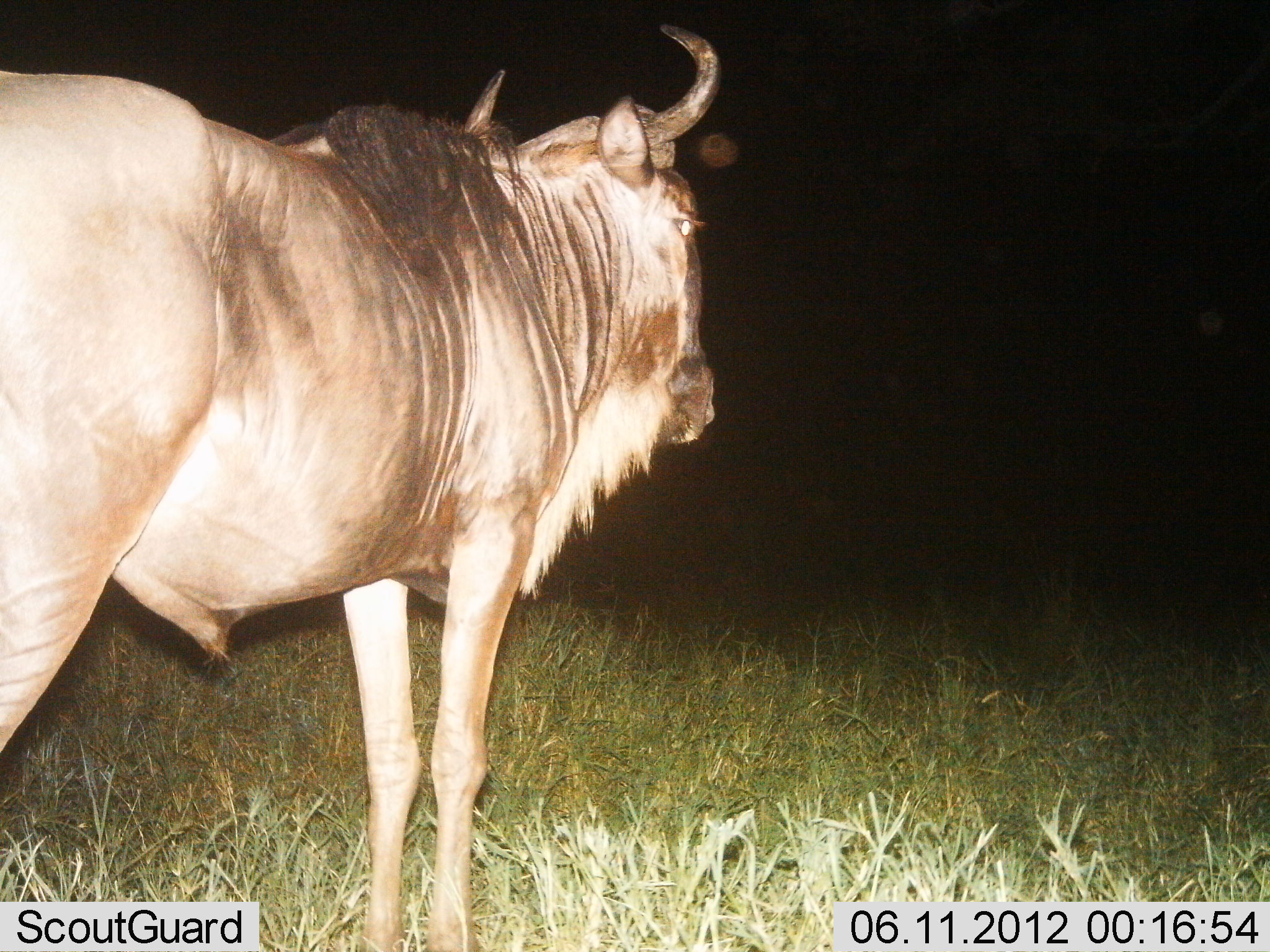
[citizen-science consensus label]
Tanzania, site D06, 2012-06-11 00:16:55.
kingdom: Animalia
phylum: Chordata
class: Mammalia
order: Artiodactyla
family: Bovidae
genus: Connochaetes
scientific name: Connochaetes taurinus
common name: blue wildebeest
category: wildebeest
Wildebeest (blue wildebeest) (Connochaetes taurinus), count 1. Behavior (volunteer vote fractions): standing 90%, resting 0%, moving 10%, interacting 0%. Young present (vote fraction): 0%. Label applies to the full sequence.